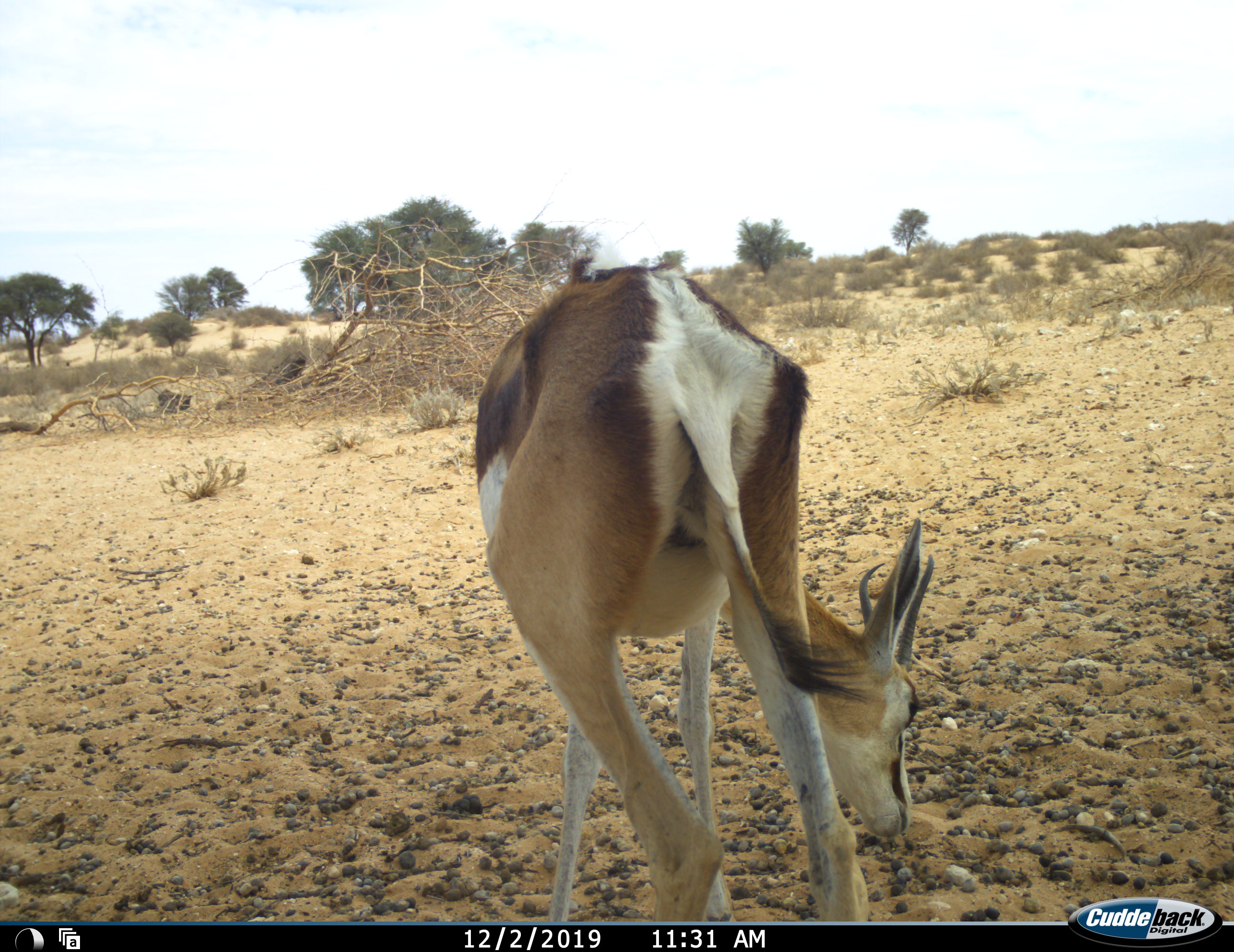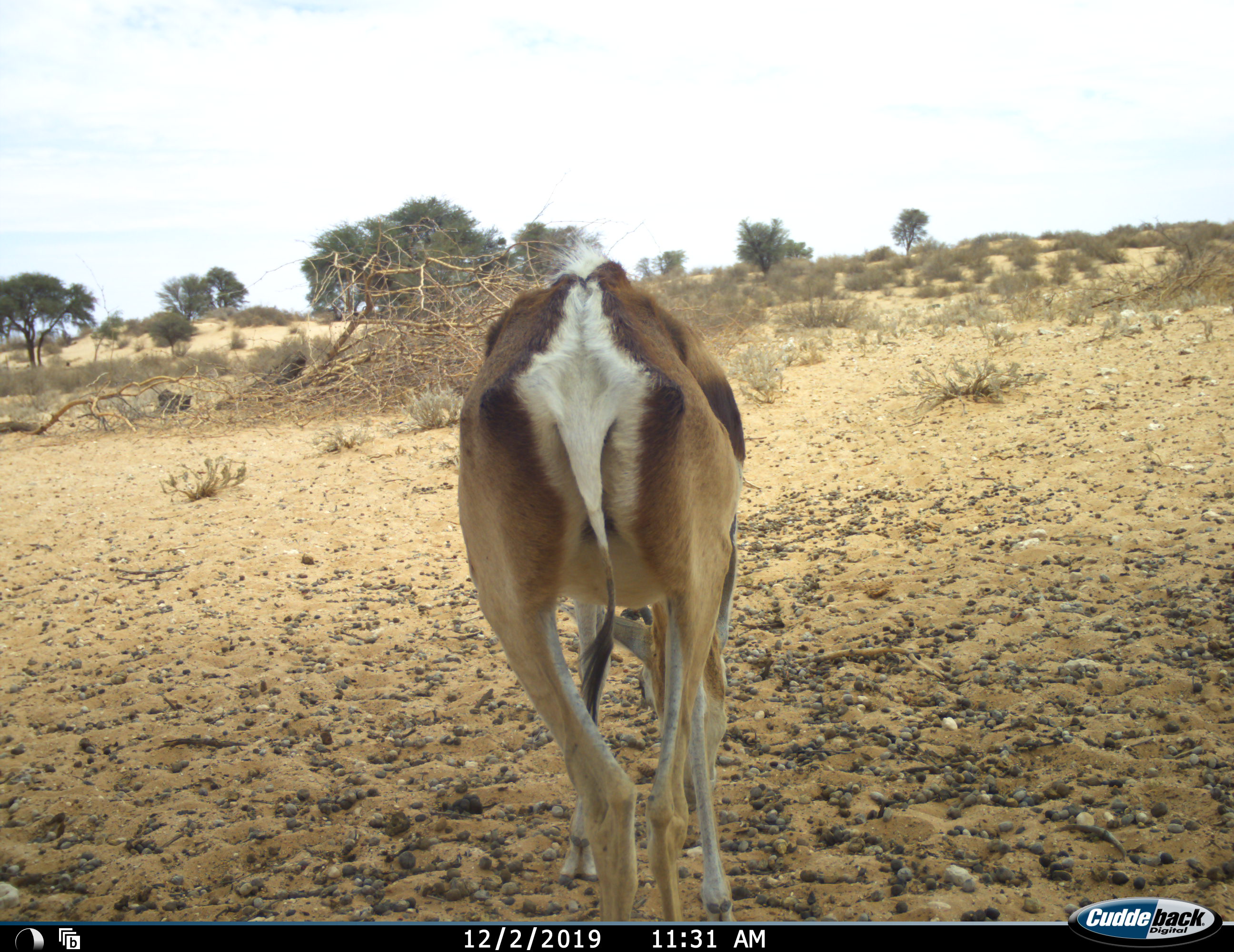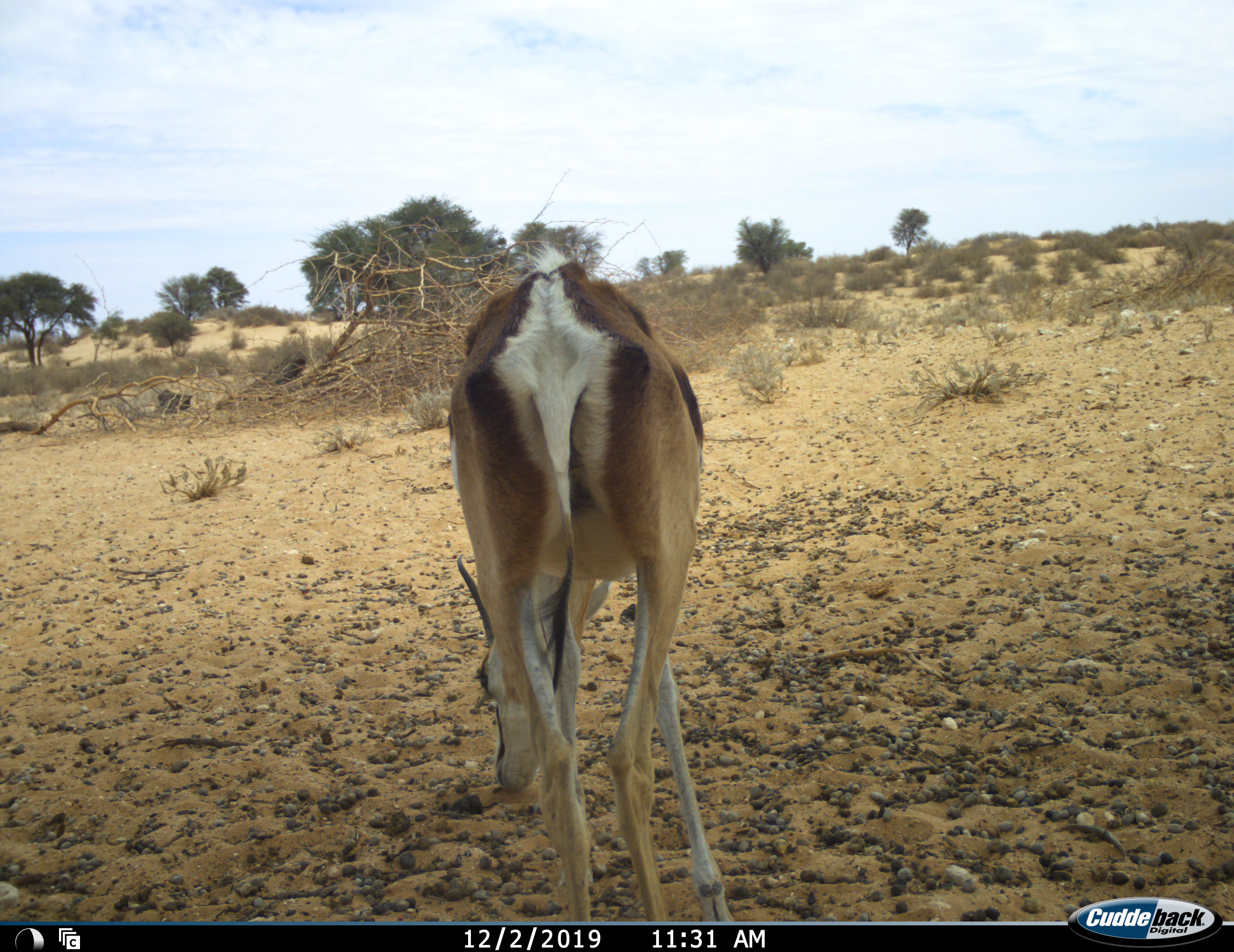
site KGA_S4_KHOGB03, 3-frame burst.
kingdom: Animalia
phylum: Chordata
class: Mammalia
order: Artiodactyla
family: Bovidae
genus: Antidorcas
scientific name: Antidorcas marsupialis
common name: springbok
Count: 1.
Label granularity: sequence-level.